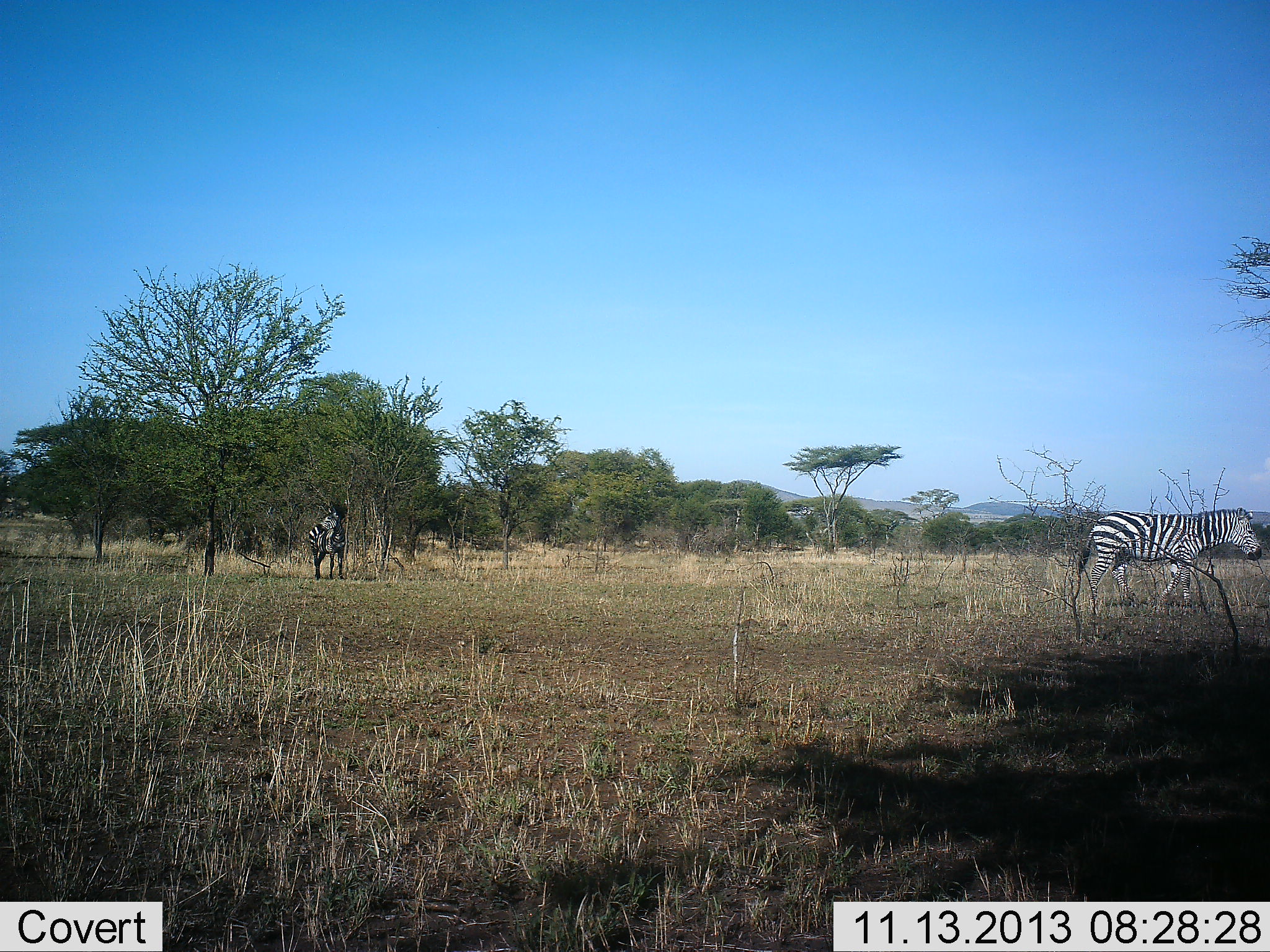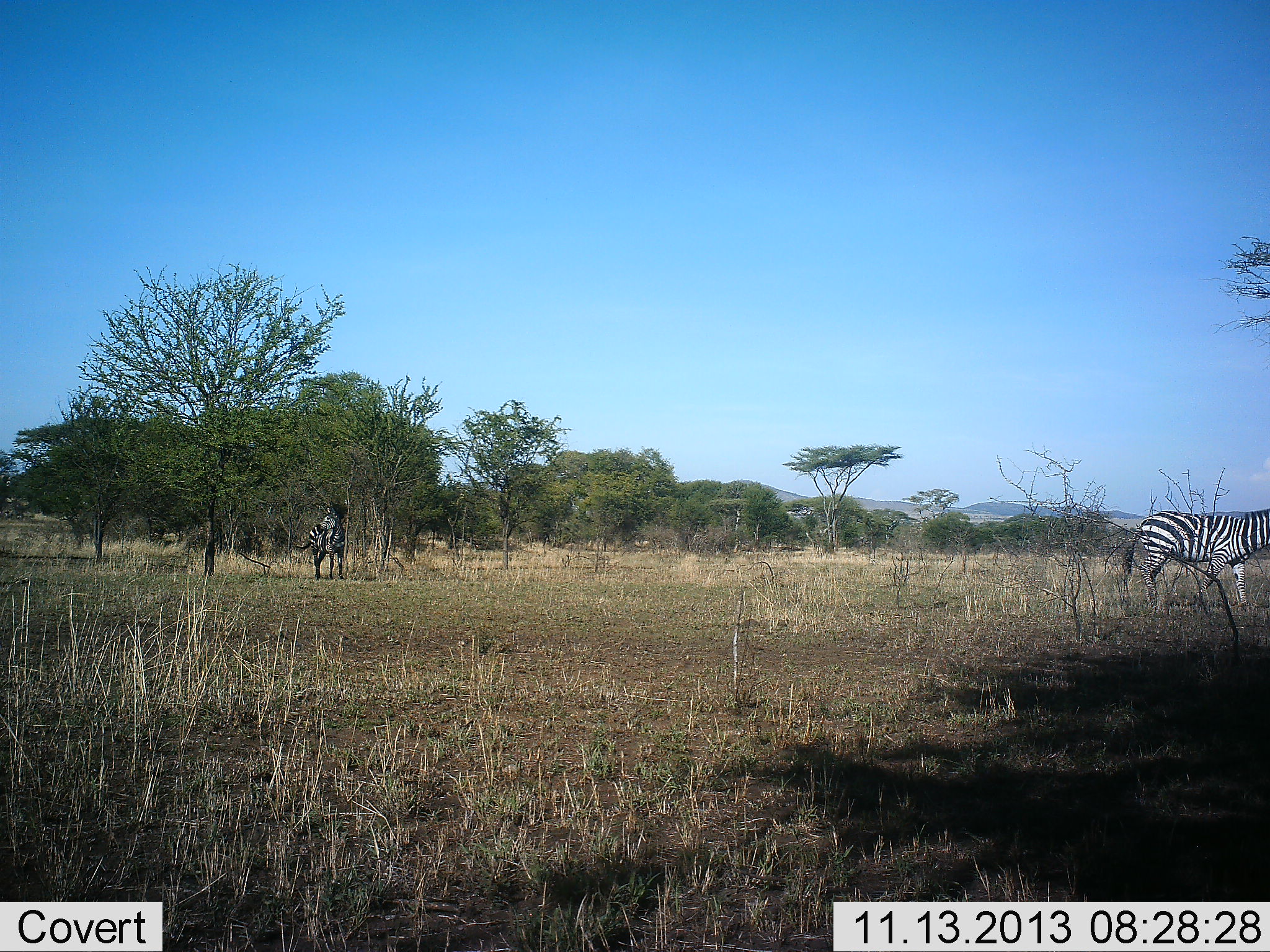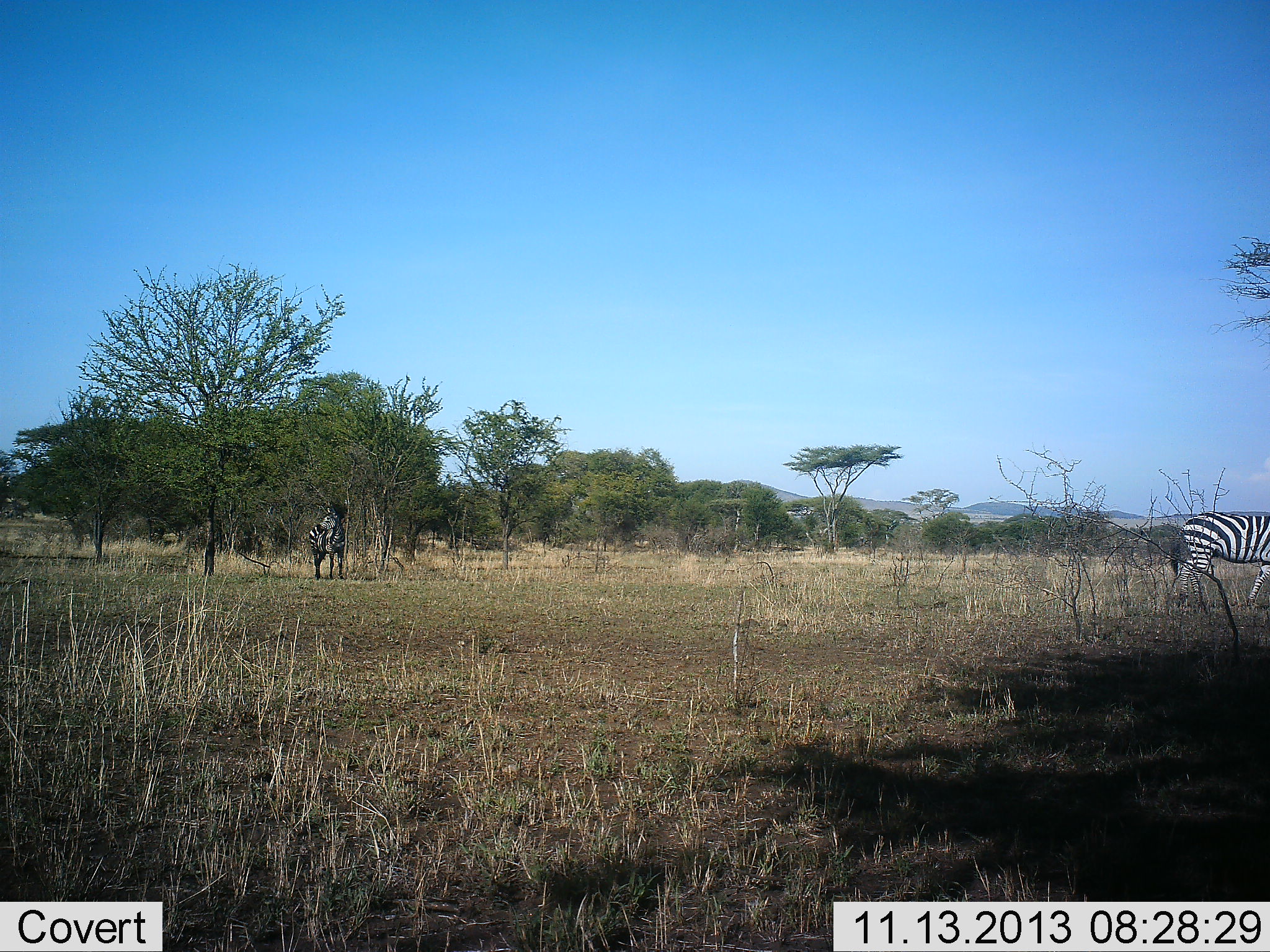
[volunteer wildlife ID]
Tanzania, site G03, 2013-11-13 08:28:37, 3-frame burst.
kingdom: Animalia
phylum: Chordata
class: Mammalia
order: Perissodactyla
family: Equidae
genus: Equus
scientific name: Equus quagga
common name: plains zebra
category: zebra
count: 2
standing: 73%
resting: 0%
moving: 100%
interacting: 0%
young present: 0%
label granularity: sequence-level